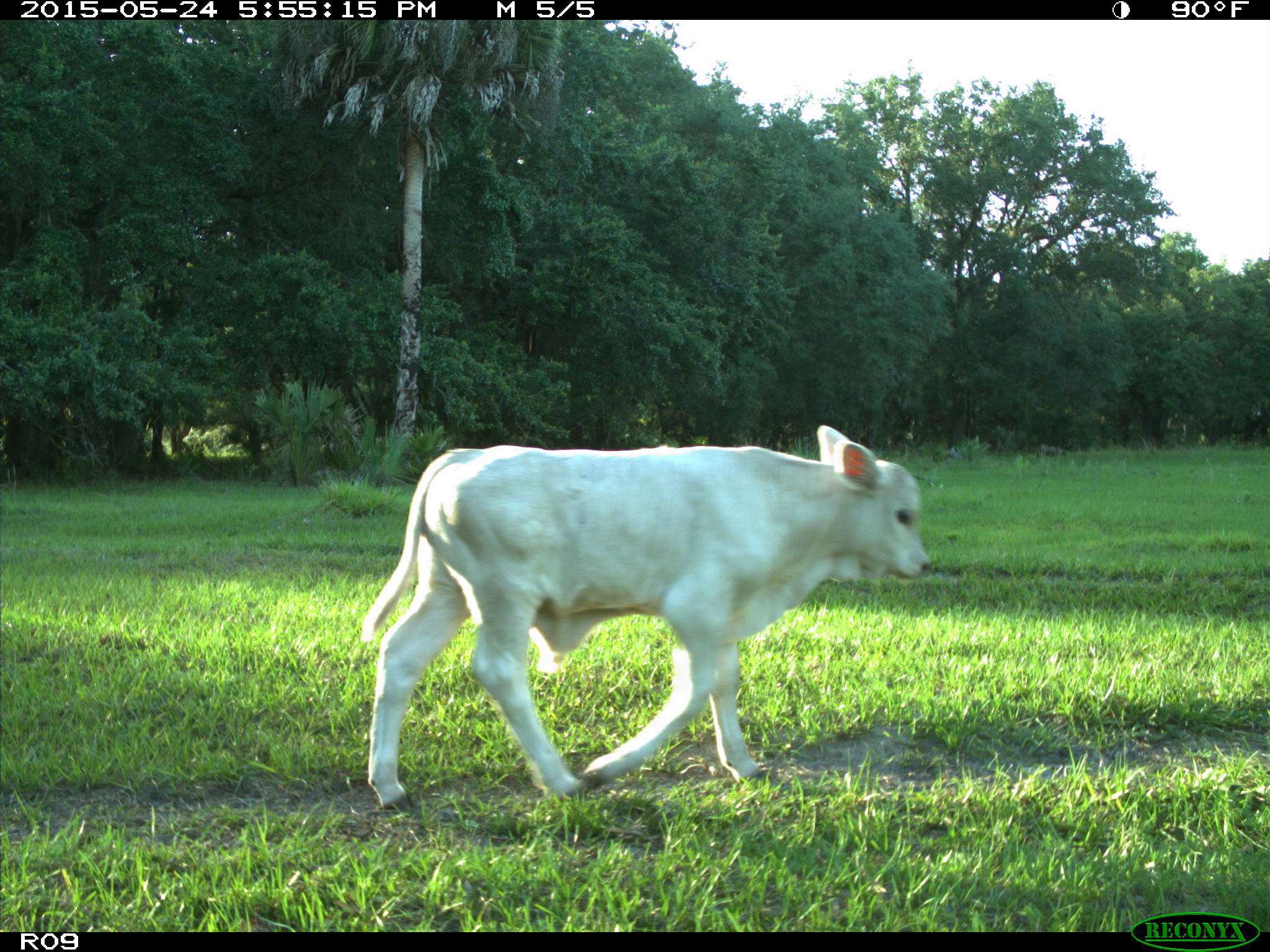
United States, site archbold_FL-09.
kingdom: Animalia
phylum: Chordata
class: Mammalia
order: Artiodactyla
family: Bovidae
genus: Bos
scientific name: Bos taurus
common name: domestic cow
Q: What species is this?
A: Bos taurus (domestic cow).